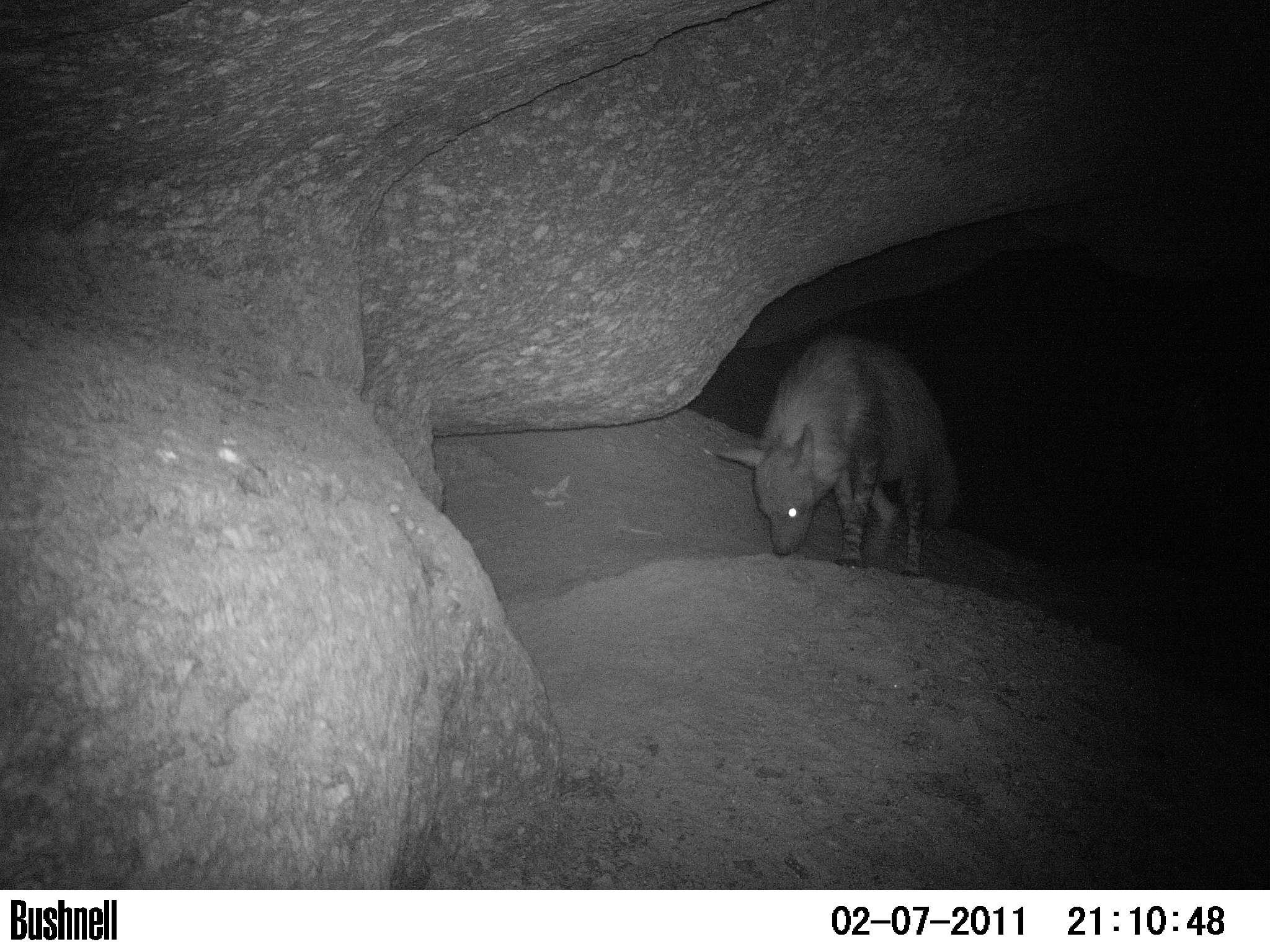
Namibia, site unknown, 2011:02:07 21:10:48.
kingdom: Animalia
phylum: Chordata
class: Mammalia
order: Carnivora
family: Hyaenidae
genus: Parahyaena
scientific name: Parahyaena brunnea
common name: brown hyena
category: hyaena brunnea